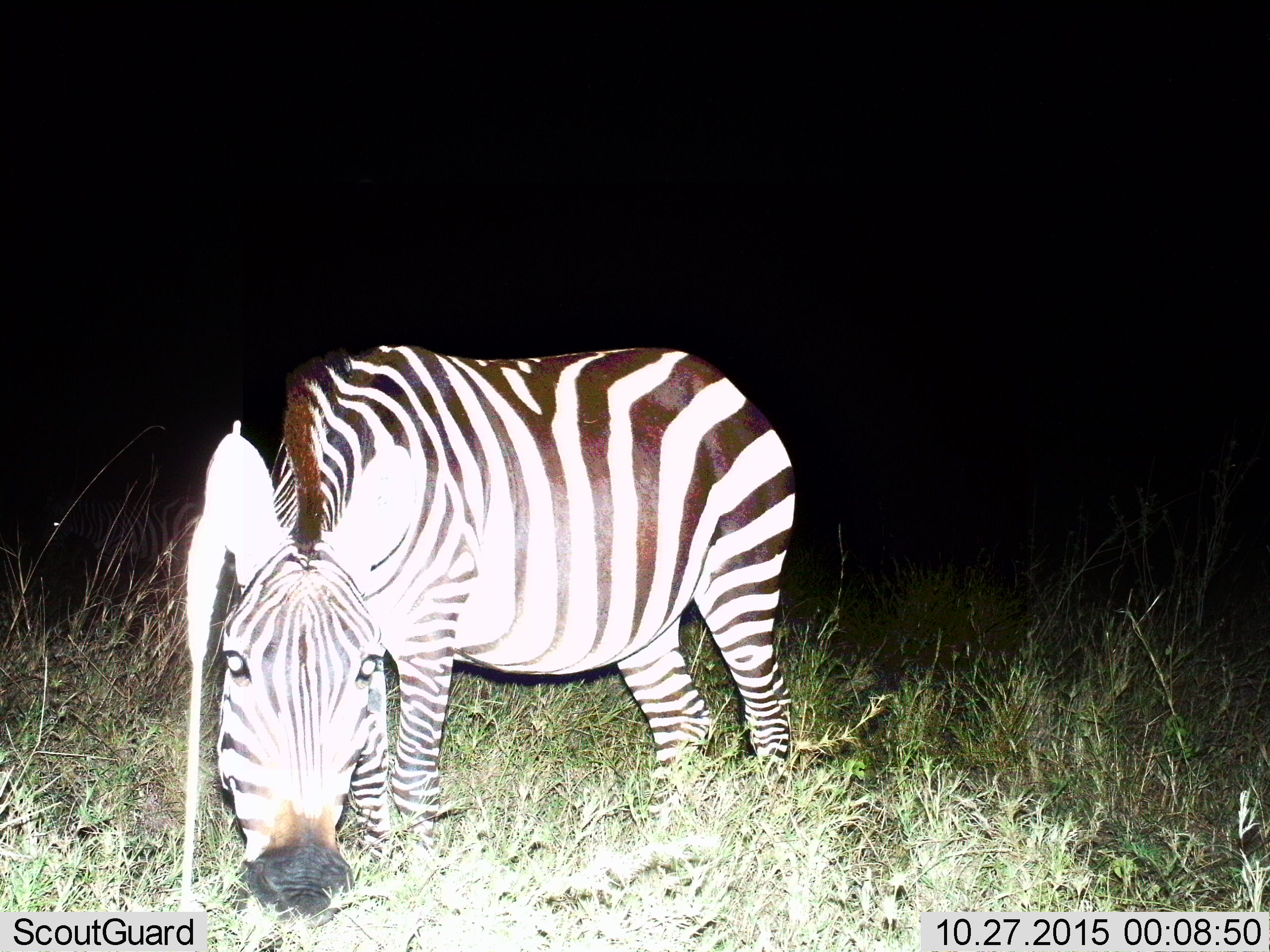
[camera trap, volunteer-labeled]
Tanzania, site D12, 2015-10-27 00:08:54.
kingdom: Animalia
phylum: Chordata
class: Mammalia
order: Perissodactyla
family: Equidae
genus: Equus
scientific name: Equus quagga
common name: plains zebra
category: zebra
Zebra (plains zebra) (Equus quagga), count 1. Behavior (volunteer vote fractions): standing 44%, resting 0%, moving 0%, interacting 0%. Young present (vote fraction): 6%. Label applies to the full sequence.